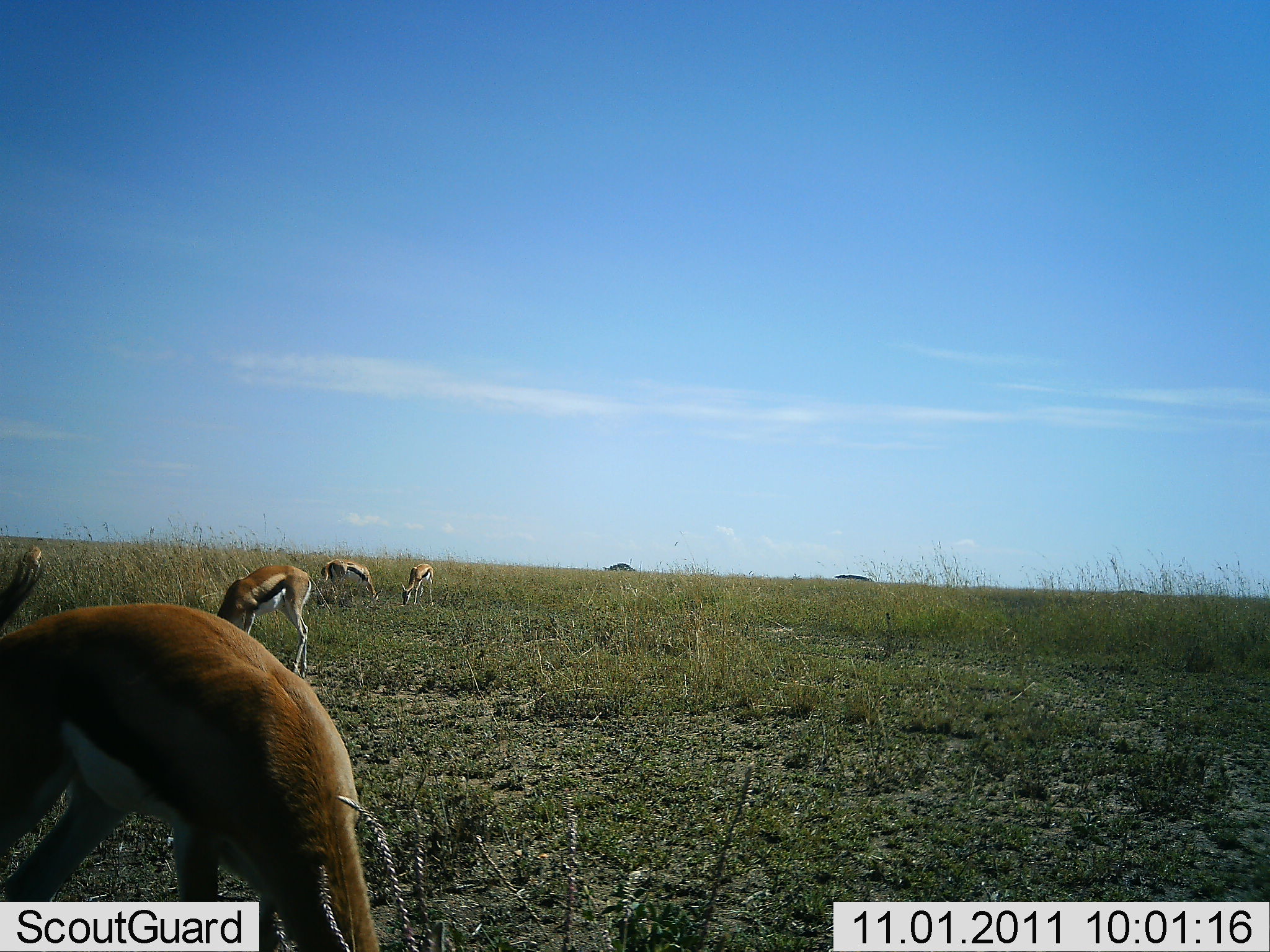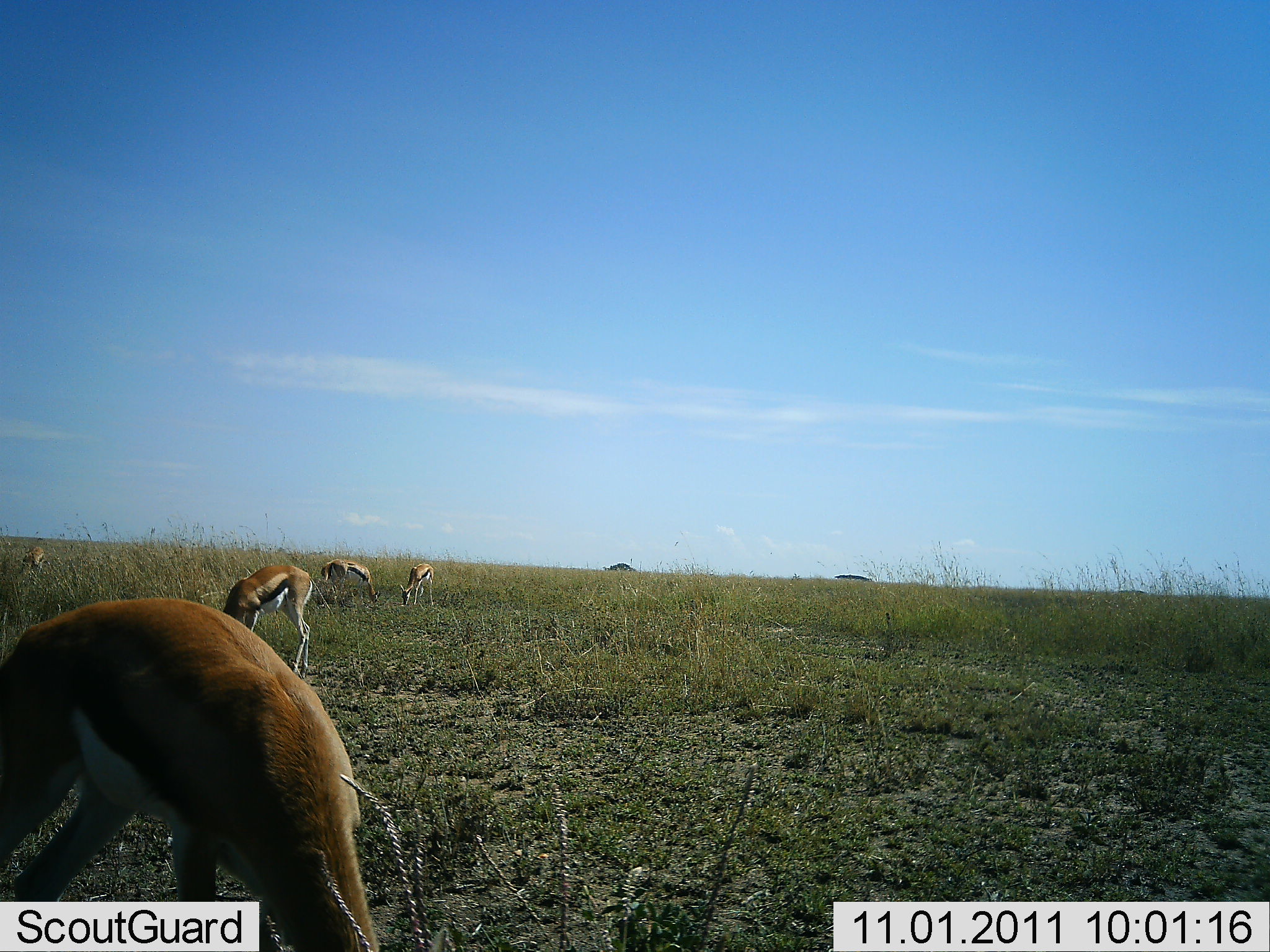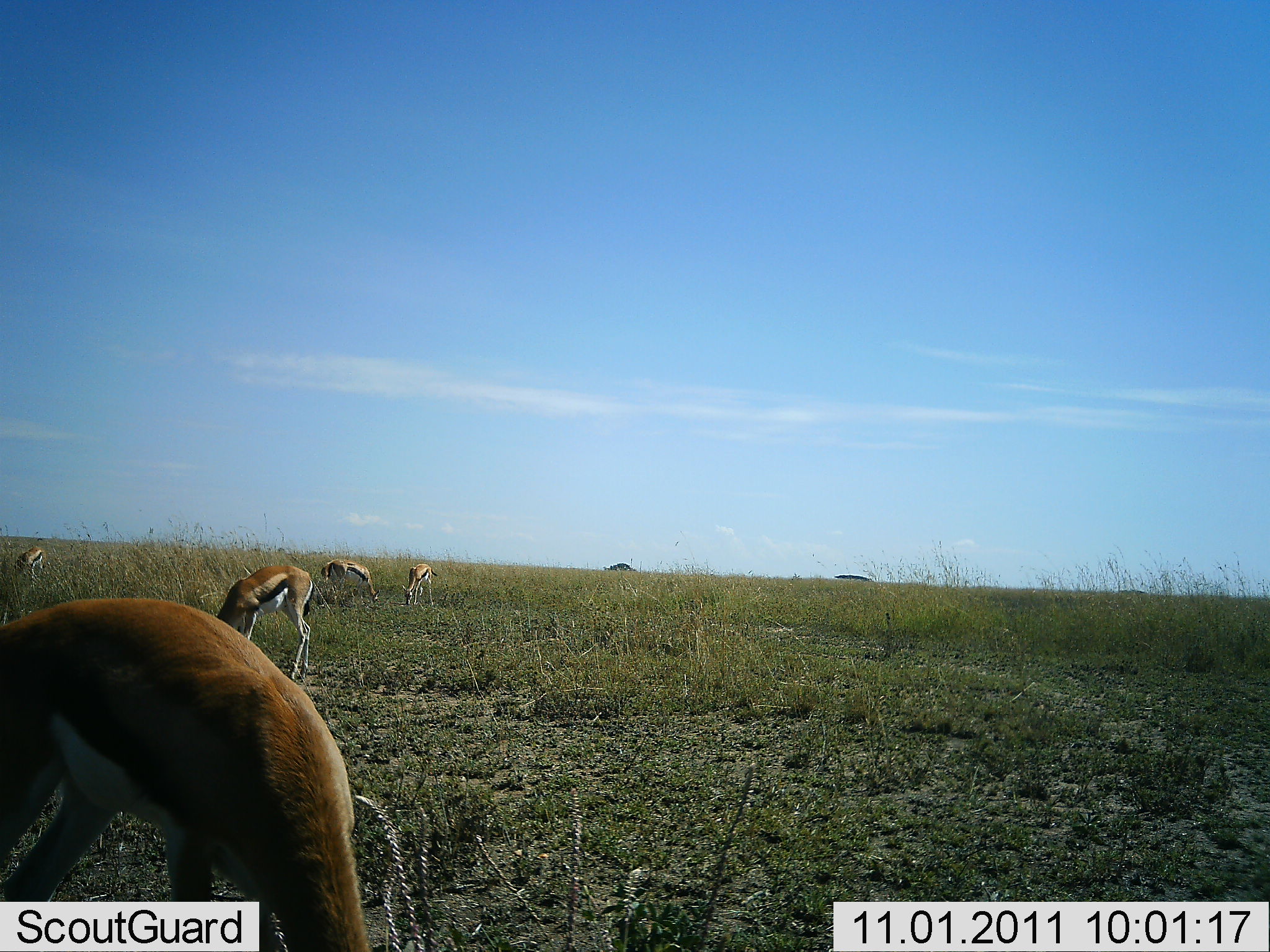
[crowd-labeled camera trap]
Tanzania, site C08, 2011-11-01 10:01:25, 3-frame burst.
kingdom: Animalia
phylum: Chordata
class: Mammalia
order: Artiodactyla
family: Bovidae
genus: Eudorcas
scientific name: Eudorcas thomsonii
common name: thomson's gazelle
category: gazellethomsons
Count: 5.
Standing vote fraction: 45%.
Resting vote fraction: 0%.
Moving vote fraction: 0%.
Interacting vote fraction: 0%.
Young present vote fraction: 0%.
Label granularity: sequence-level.